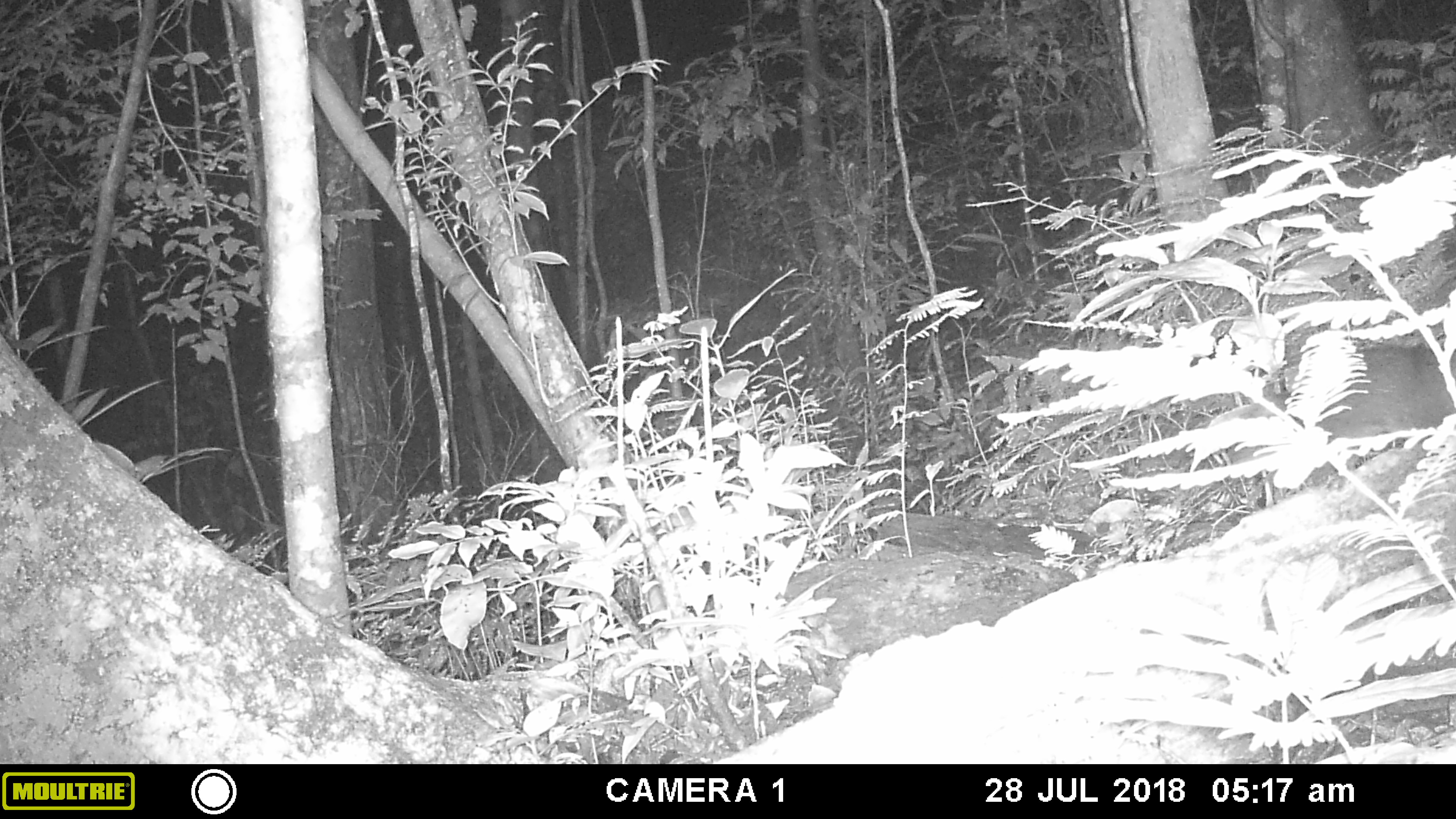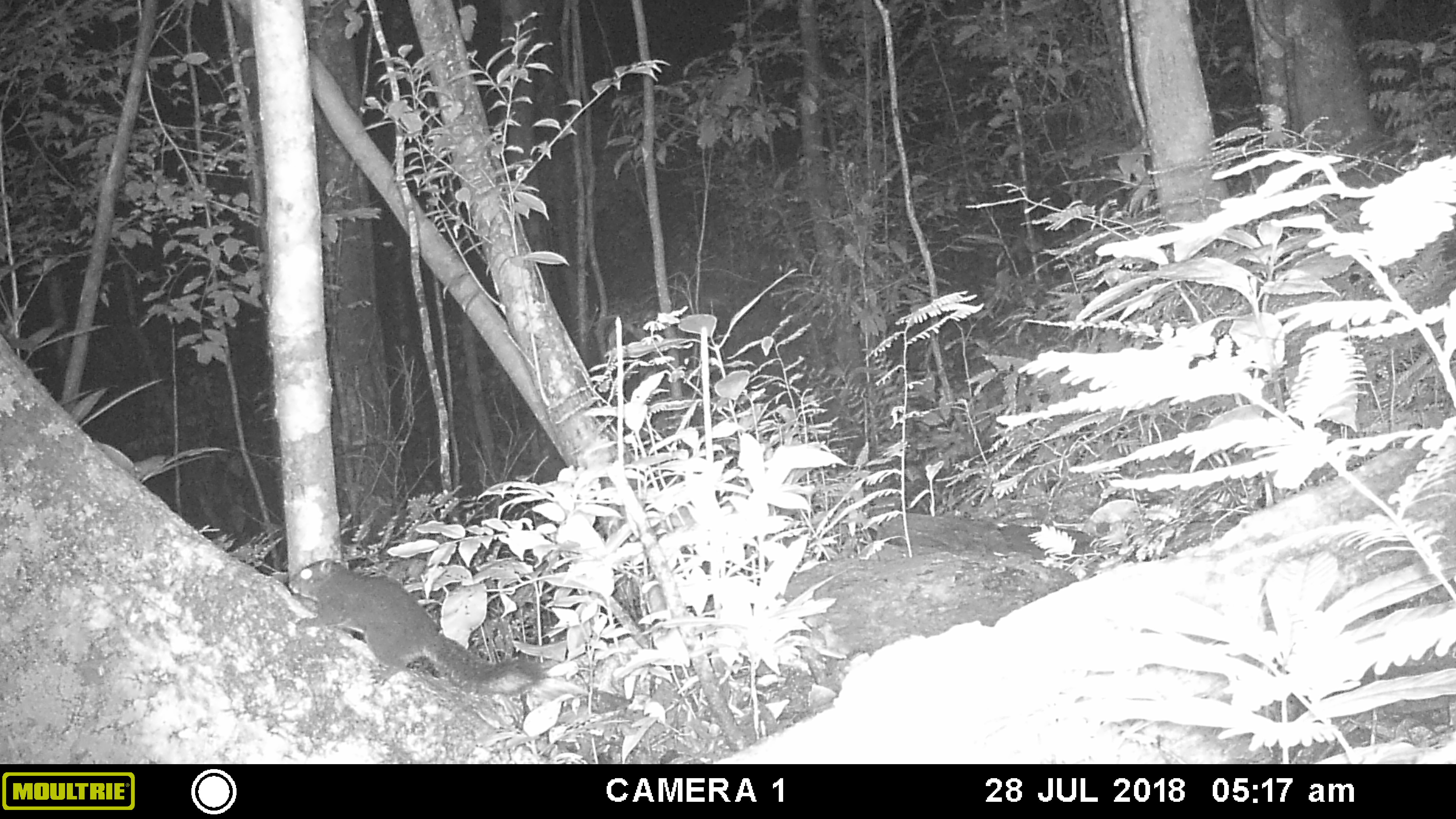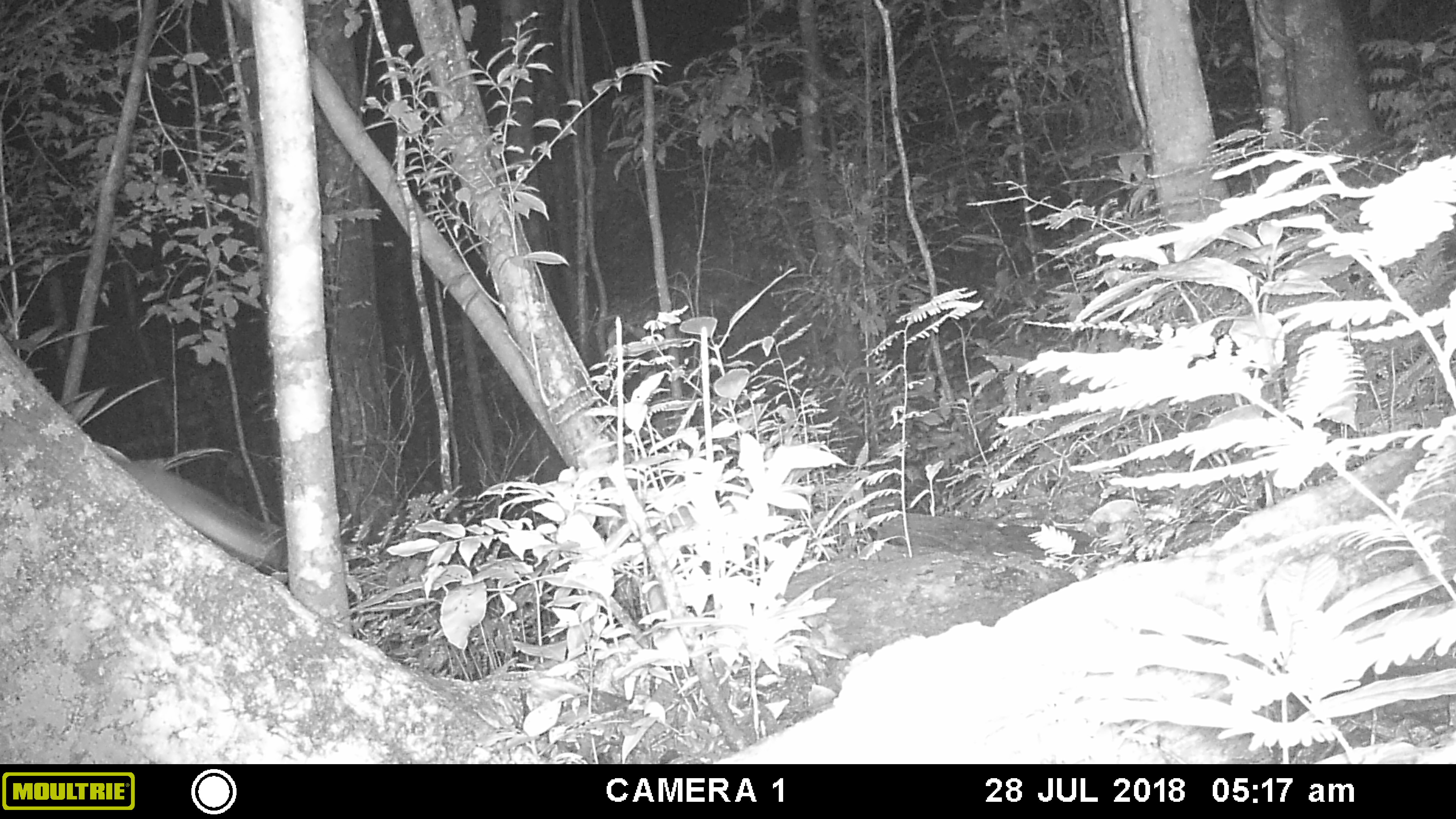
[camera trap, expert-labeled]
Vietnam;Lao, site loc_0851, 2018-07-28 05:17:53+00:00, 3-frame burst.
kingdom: Animalia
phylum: Chordata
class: Mammalia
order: Rodentia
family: Sciuridae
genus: Sciurus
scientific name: Sciurus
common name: squirrel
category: unidentified squirrel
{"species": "unidentified squirrel (squirrel) (Sciurus)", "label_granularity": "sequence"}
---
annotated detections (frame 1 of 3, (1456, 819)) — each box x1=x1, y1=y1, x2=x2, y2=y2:
unidentified squirrel: x1=1227, y1=331, x2=1456, y2=459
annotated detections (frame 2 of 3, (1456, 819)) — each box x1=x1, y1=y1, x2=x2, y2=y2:
unidentified squirrel: x1=287, y1=556, x2=548, y2=697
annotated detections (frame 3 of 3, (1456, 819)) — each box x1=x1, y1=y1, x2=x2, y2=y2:
unidentified squirrel: x1=106, y1=450, x2=285, y2=572